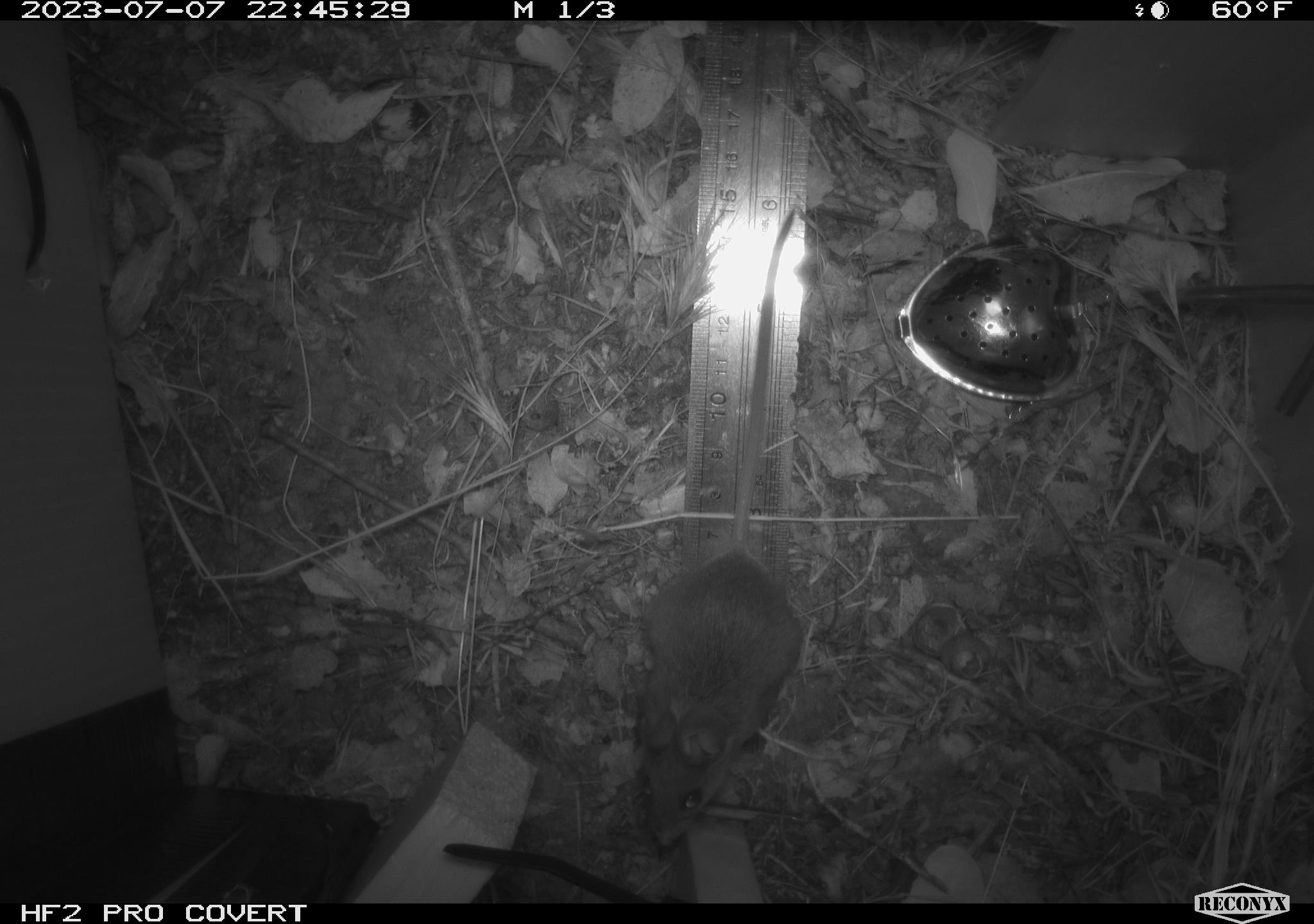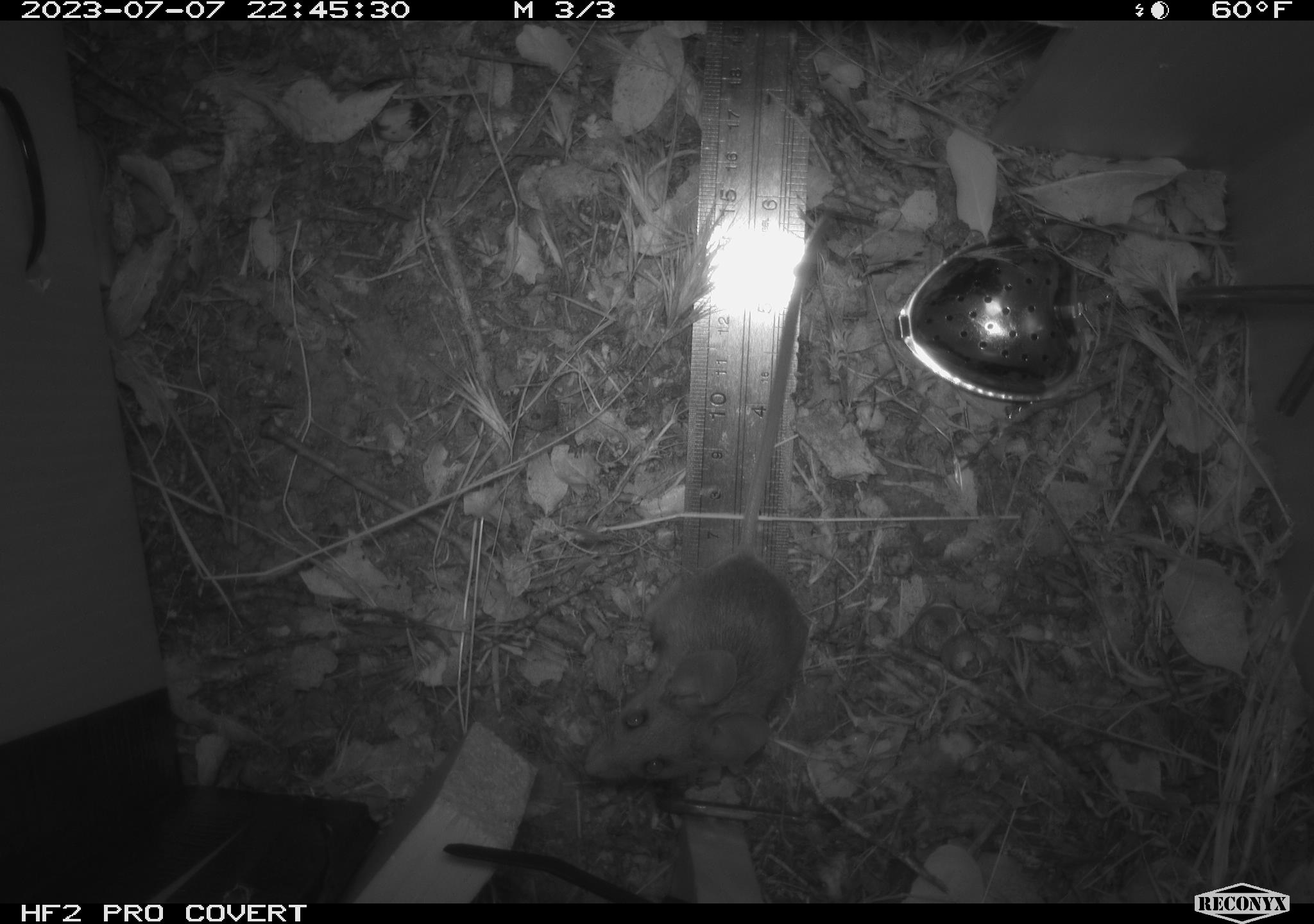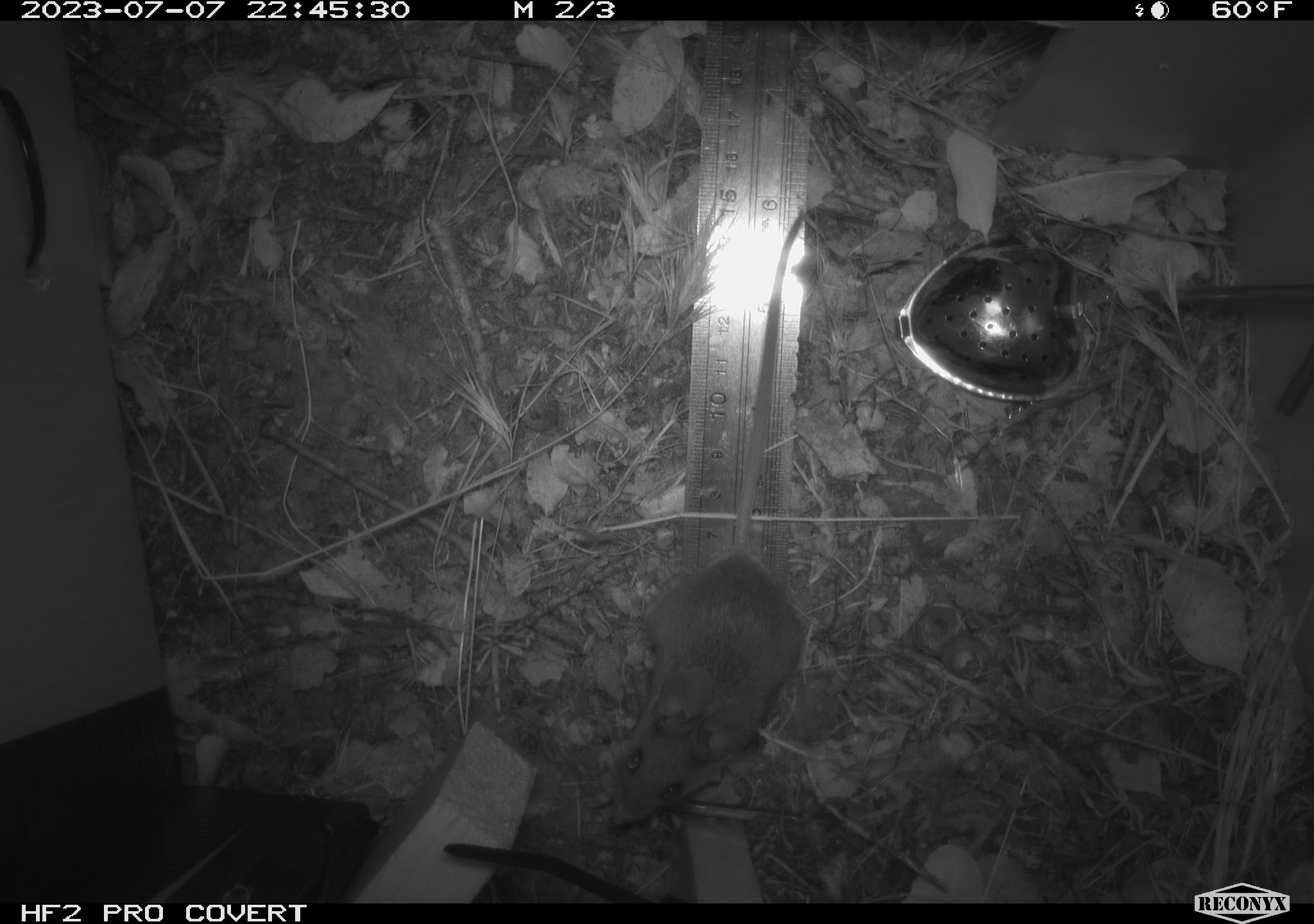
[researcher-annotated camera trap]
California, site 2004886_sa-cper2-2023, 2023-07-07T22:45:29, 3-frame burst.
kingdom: Animalia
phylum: Chordata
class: Mammalia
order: Rodentia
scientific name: Rodentia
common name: mouse species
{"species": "mouse species (Rodentia)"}